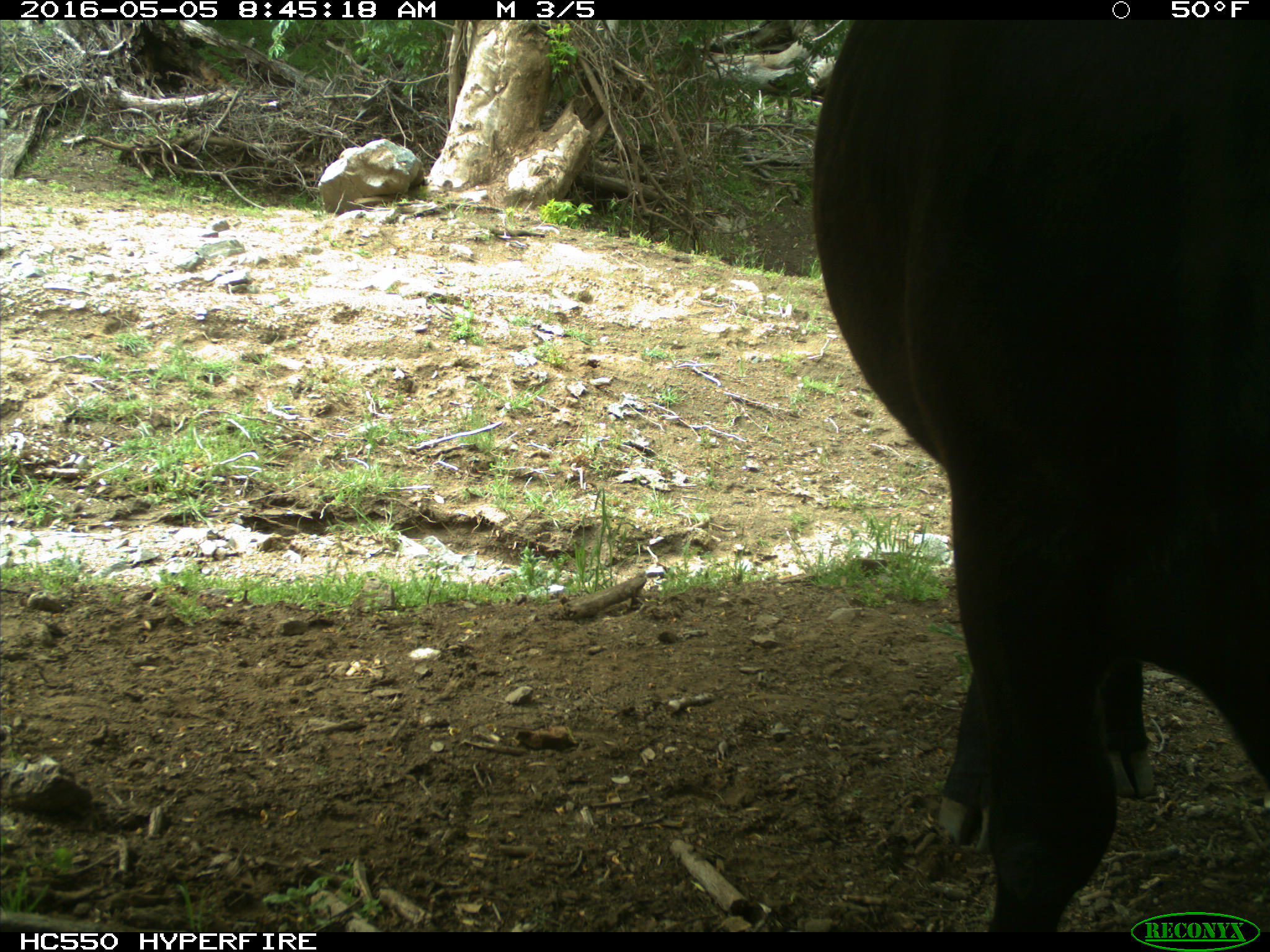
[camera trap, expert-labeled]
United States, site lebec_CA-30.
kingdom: Animalia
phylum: Chordata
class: Mammalia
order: Artiodactyla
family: Bovidae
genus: Bos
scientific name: Bos taurus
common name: domestic cow